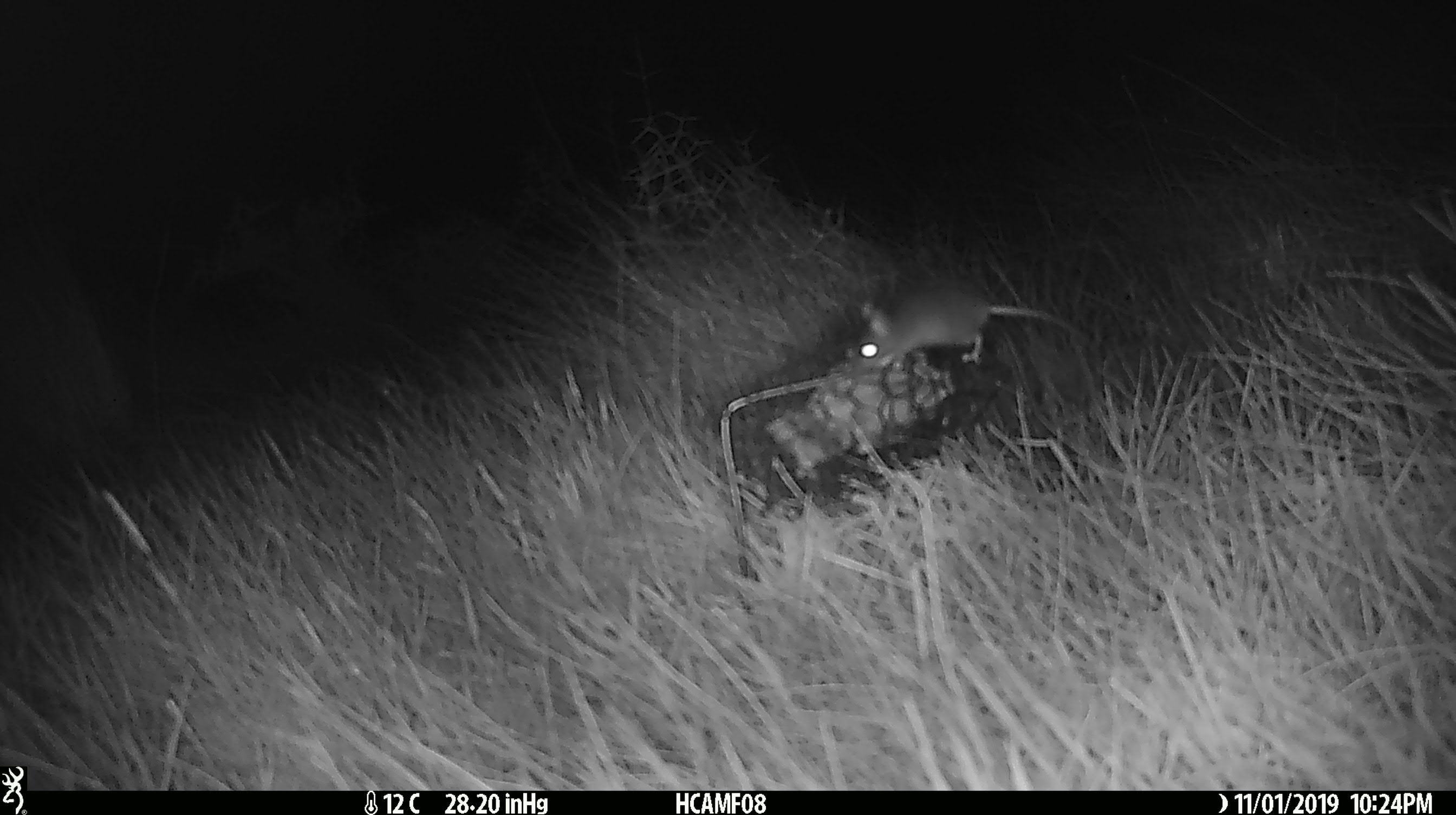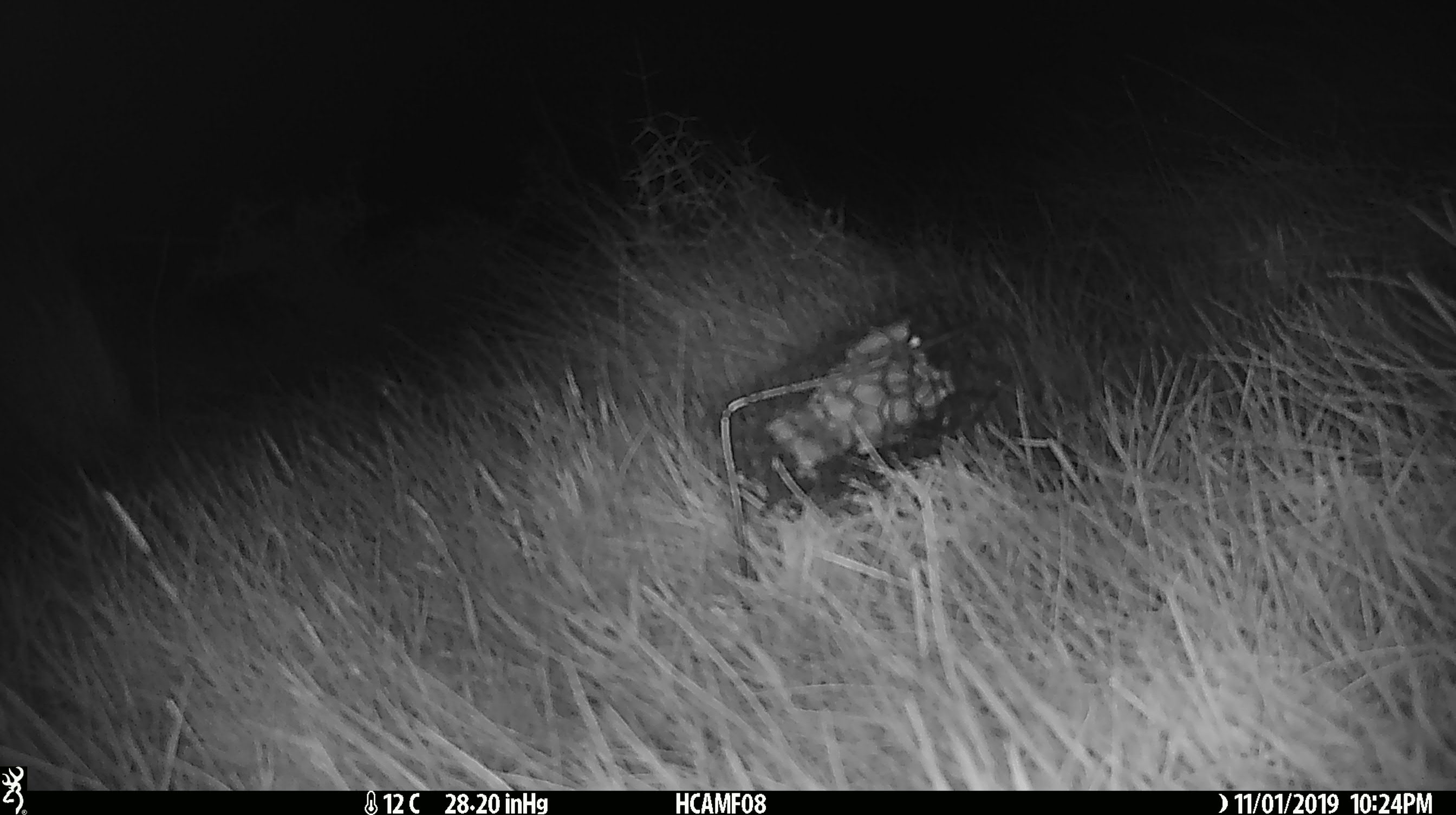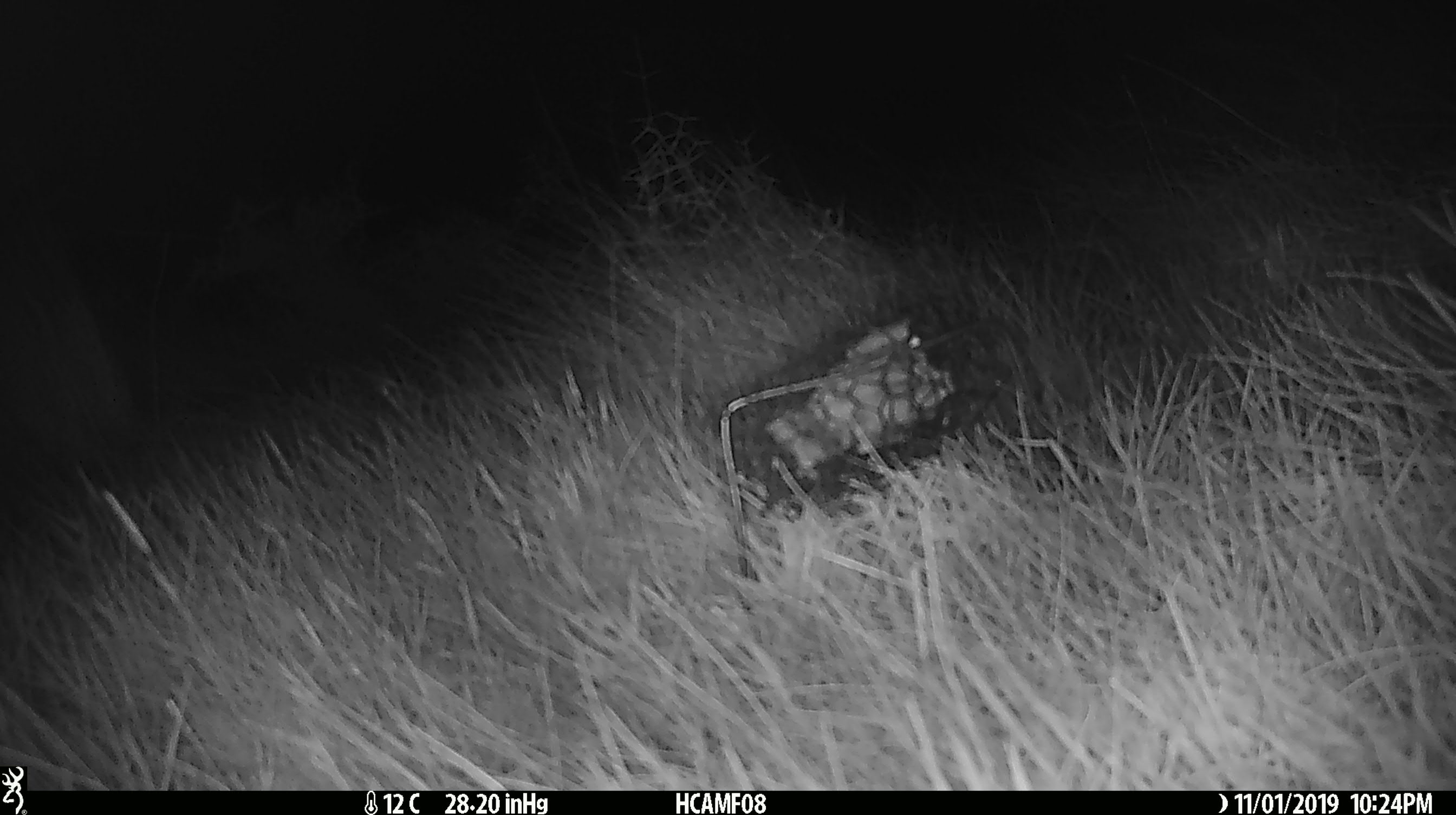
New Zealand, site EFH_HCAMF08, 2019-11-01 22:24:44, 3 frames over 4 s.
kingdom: Animalia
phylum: Chordata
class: Mammalia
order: Rodentia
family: Muridae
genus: Mus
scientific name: Mus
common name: mouse